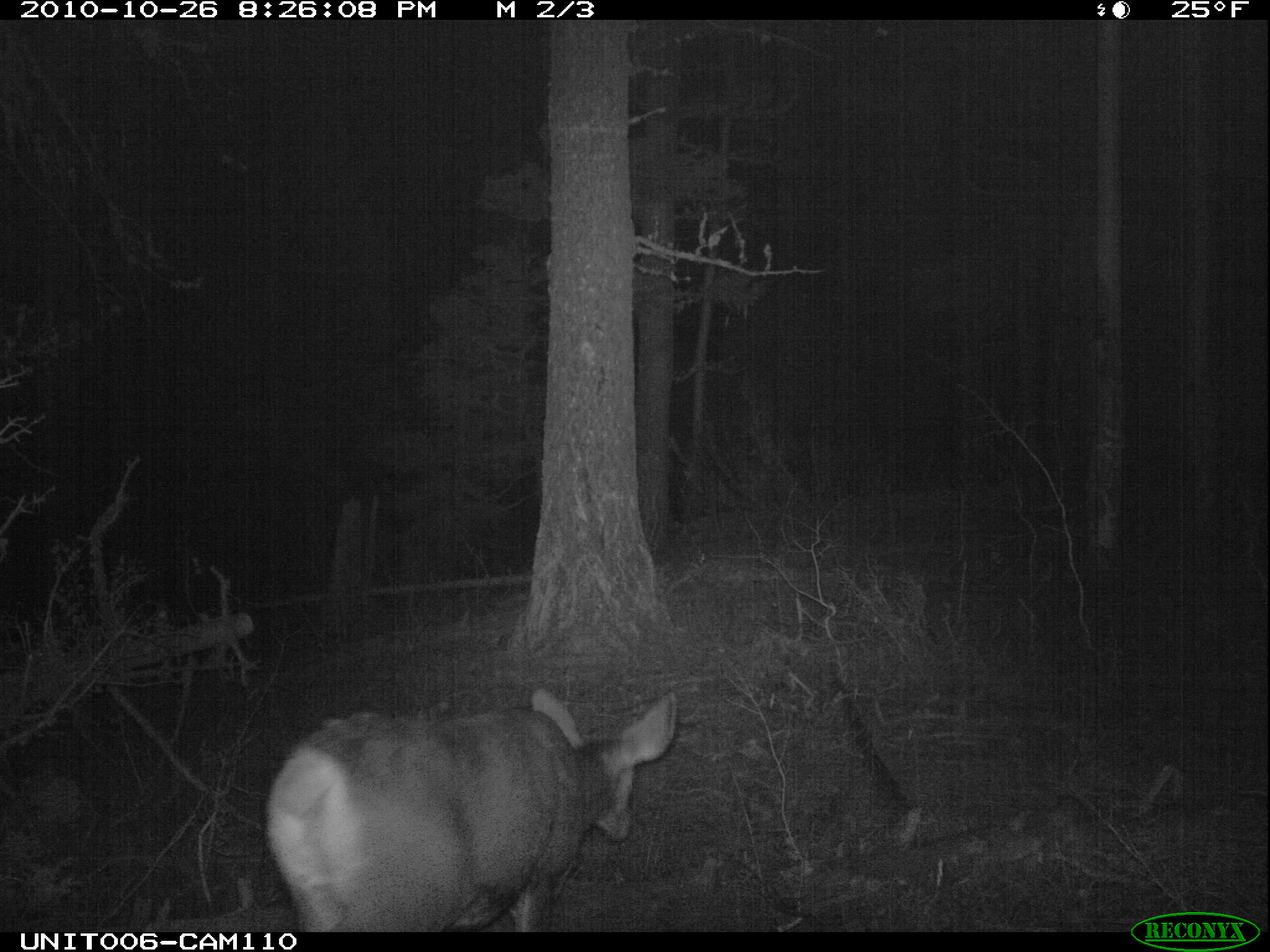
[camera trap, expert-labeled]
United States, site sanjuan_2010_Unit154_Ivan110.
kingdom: Animalia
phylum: Chordata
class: Mammalia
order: Artiodactyla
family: Cervidae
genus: Odocoileus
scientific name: Odocoileus hemionus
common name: mule deer